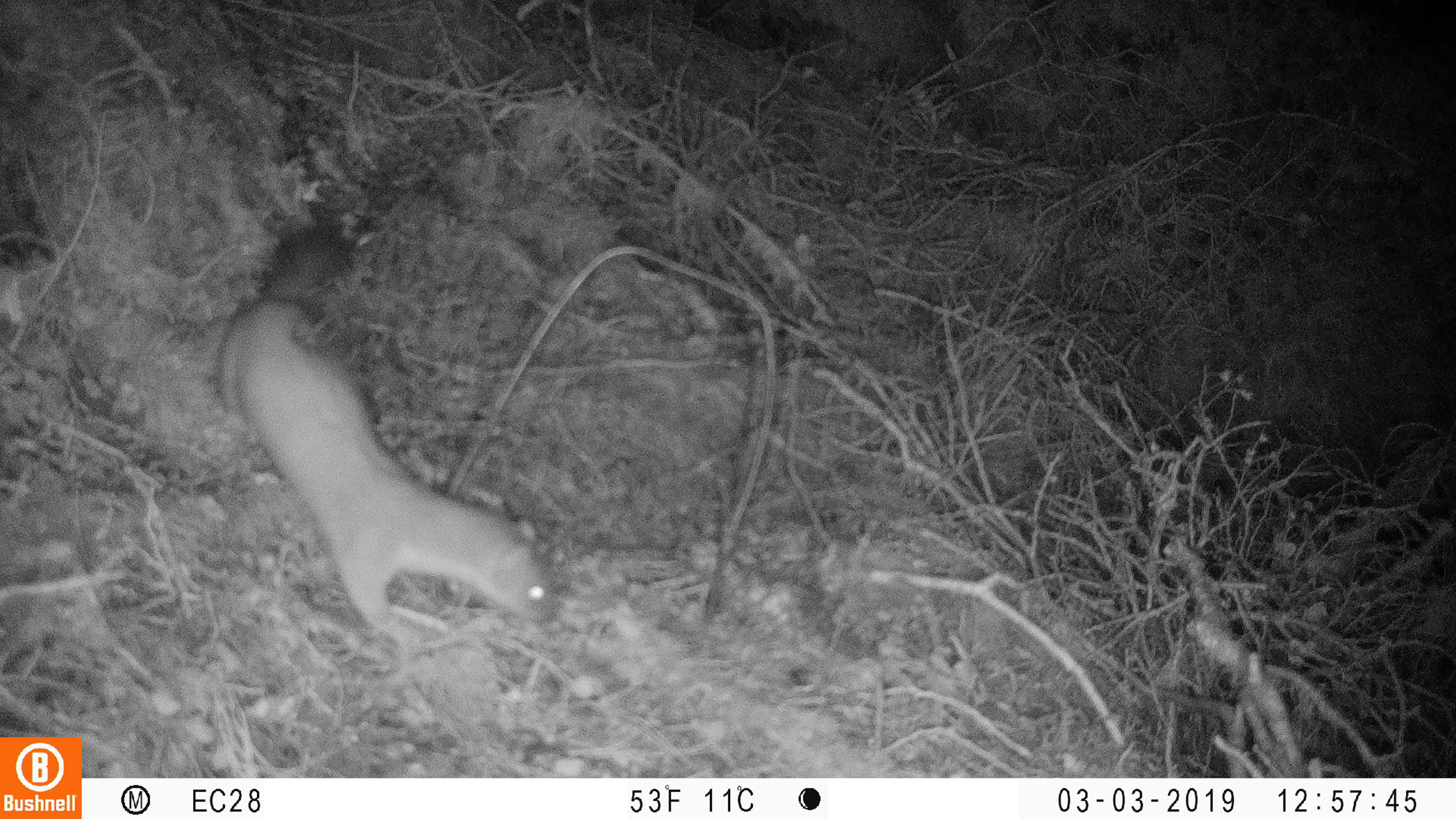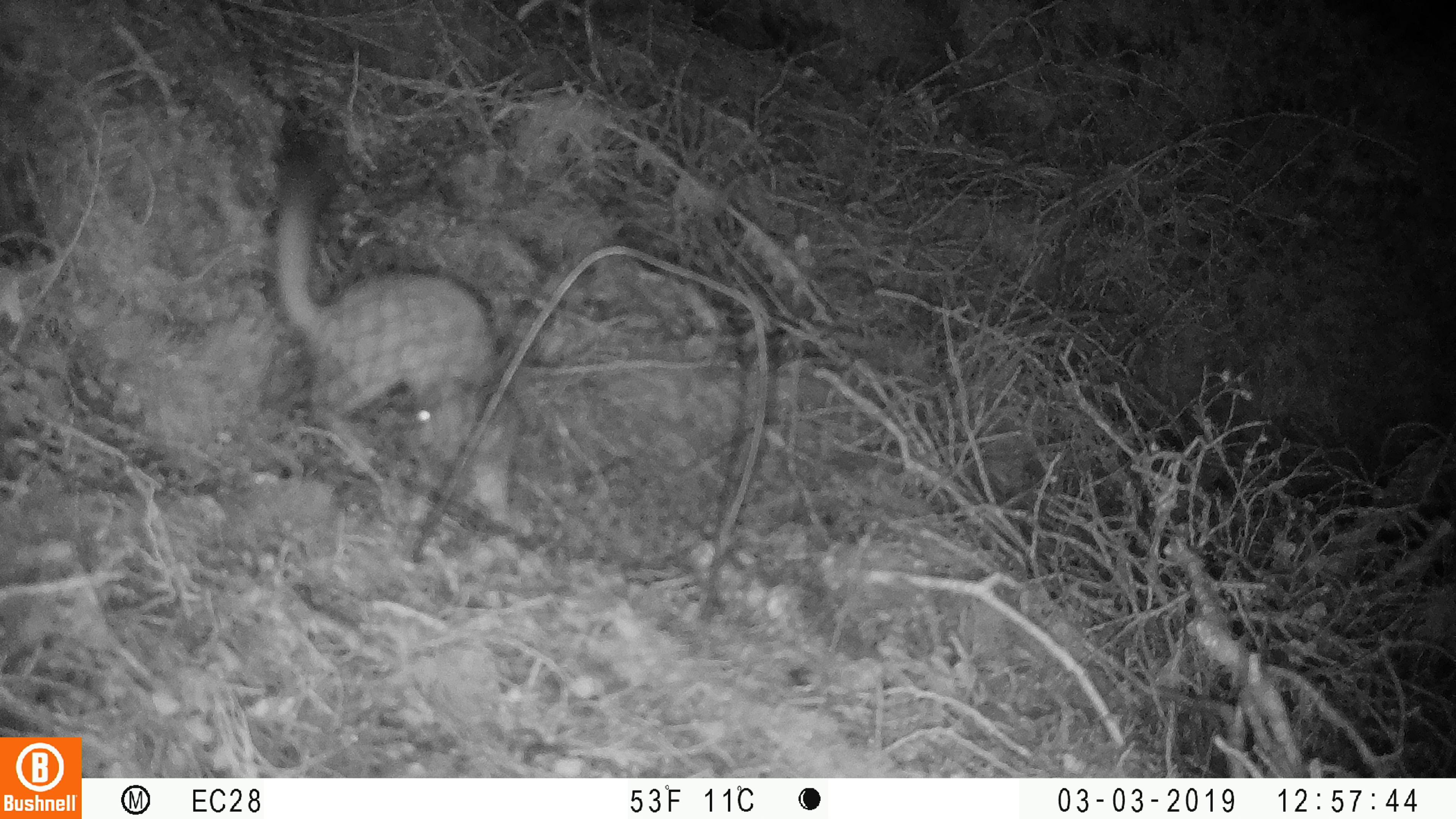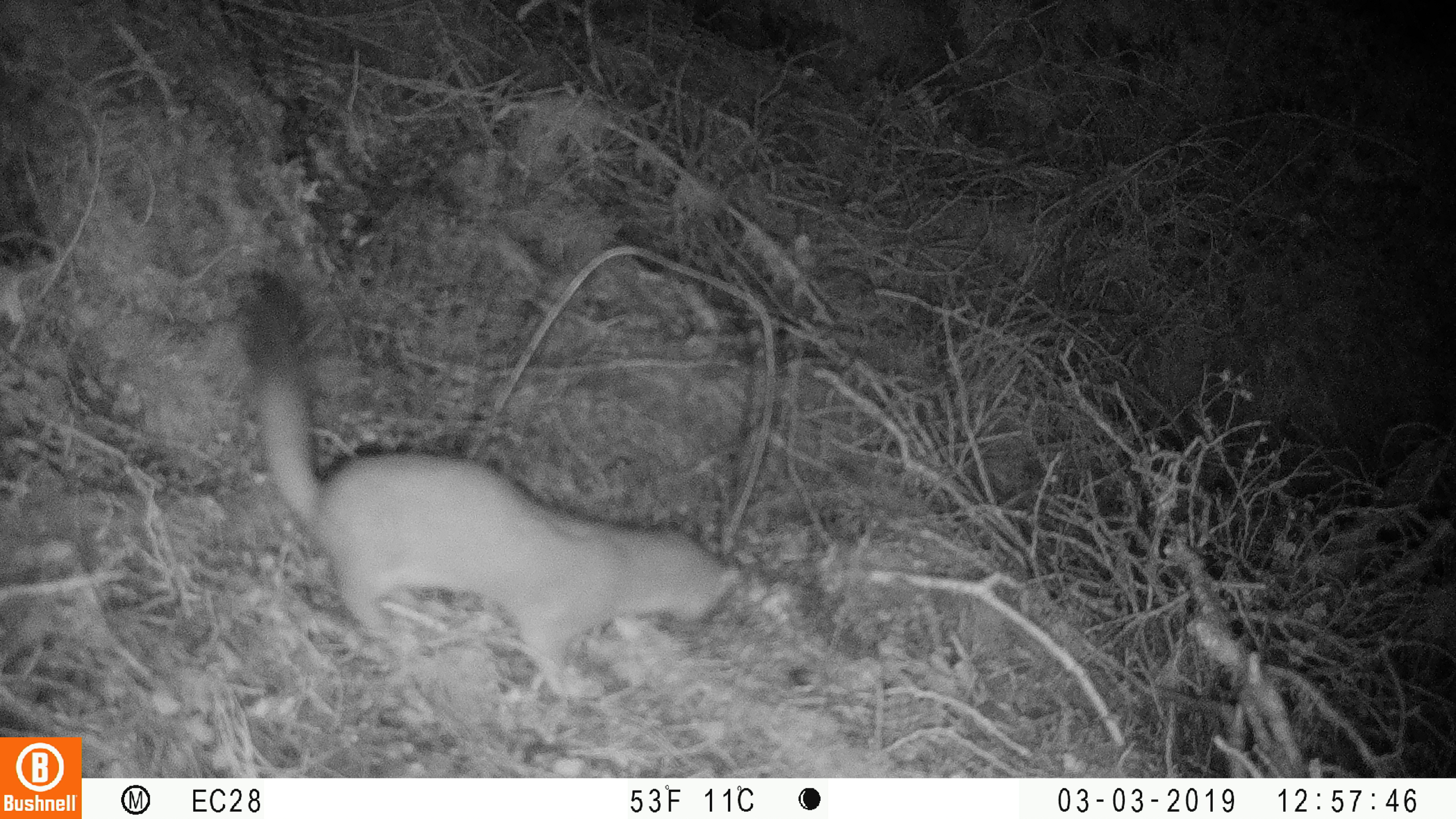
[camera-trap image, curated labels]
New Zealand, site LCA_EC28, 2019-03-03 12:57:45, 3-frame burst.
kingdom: Animalia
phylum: Chordata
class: Mammalia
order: Carnivora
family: Mustelidae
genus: Mustela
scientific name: Mustela erminea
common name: stoat